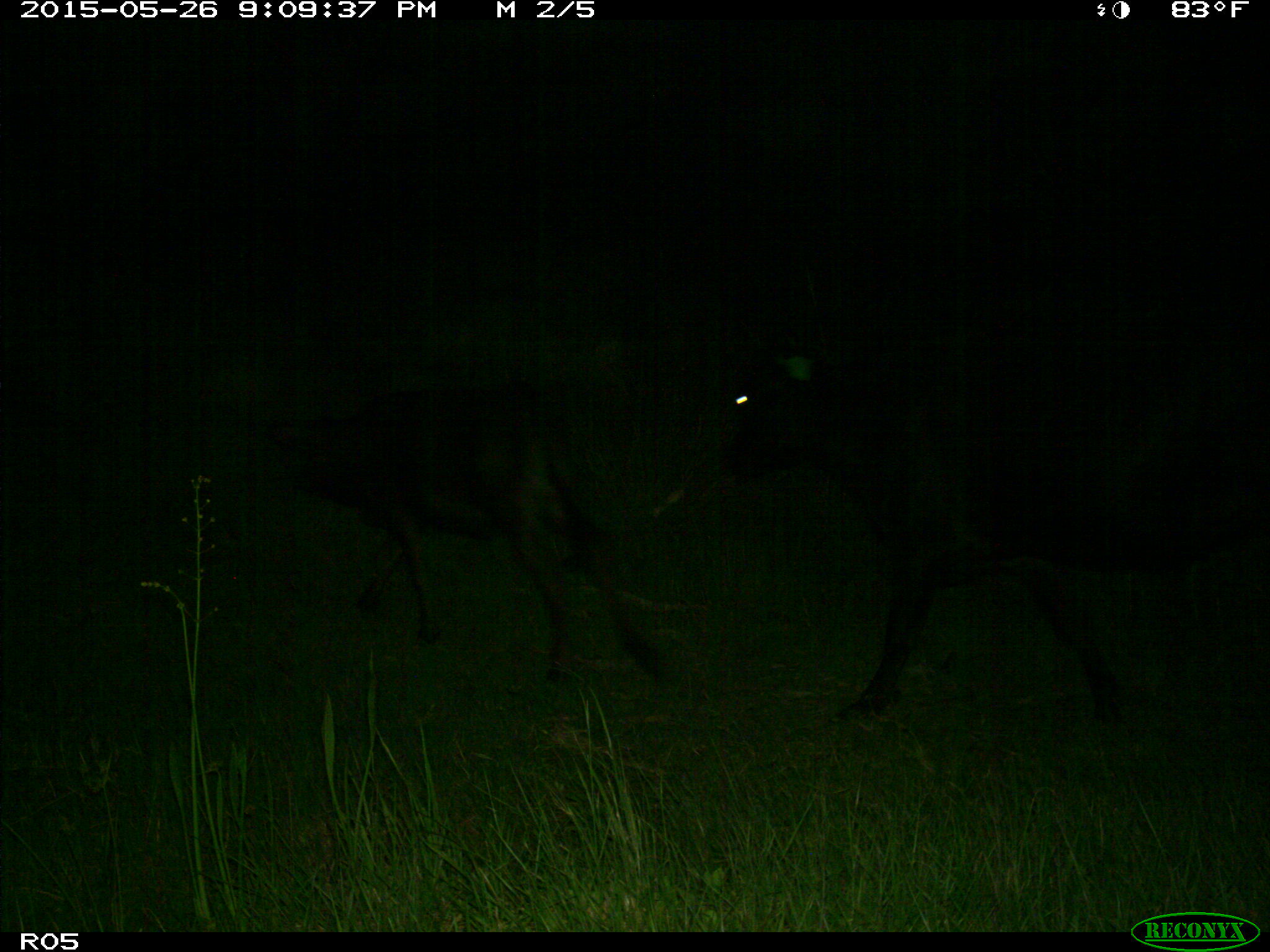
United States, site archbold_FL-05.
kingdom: Animalia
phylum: Chordata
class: Mammalia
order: Artiodactyla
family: Bovidae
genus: Bos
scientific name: Bos taurus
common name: domestic cow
Bos taurus (domestic cow).